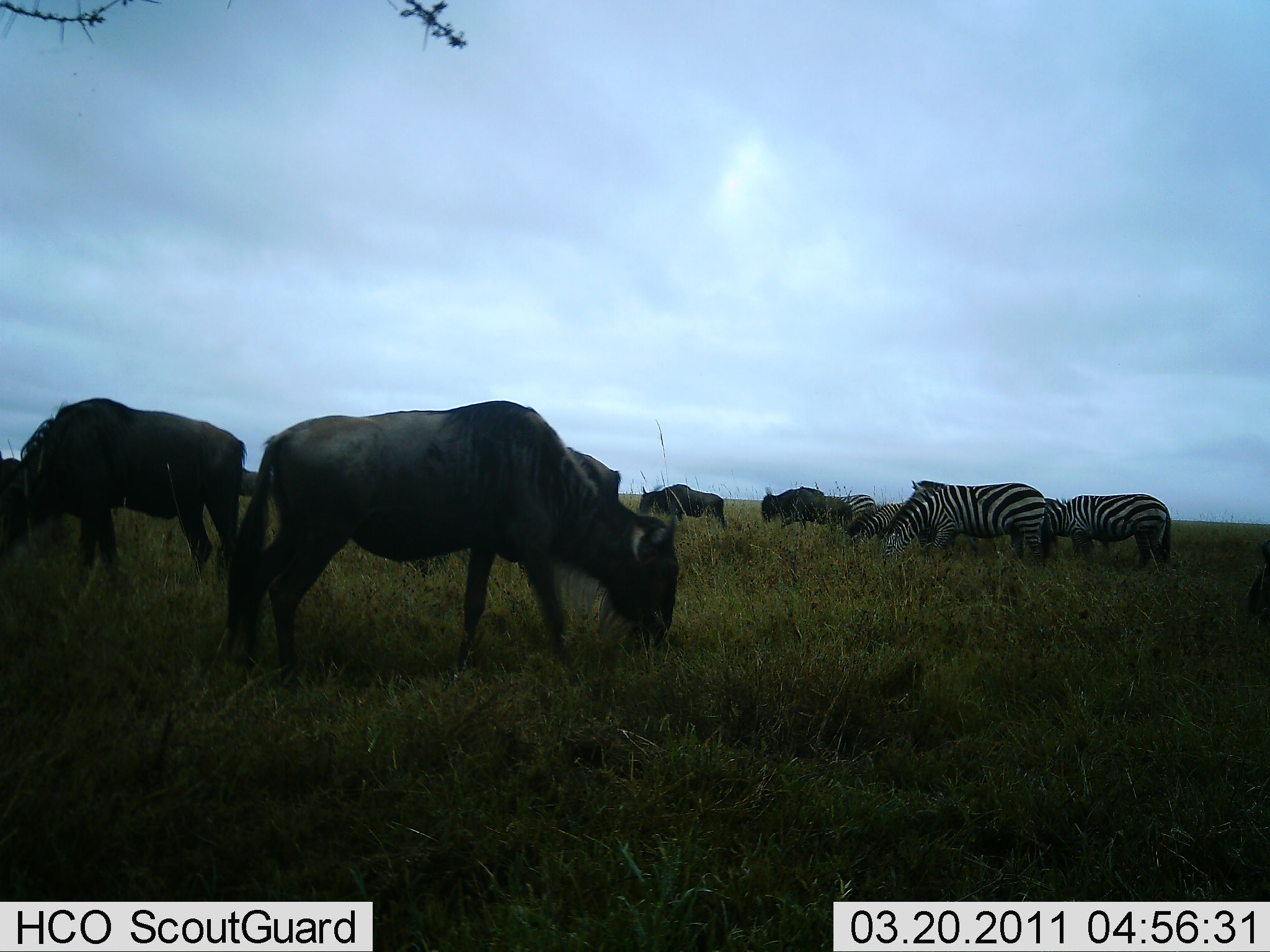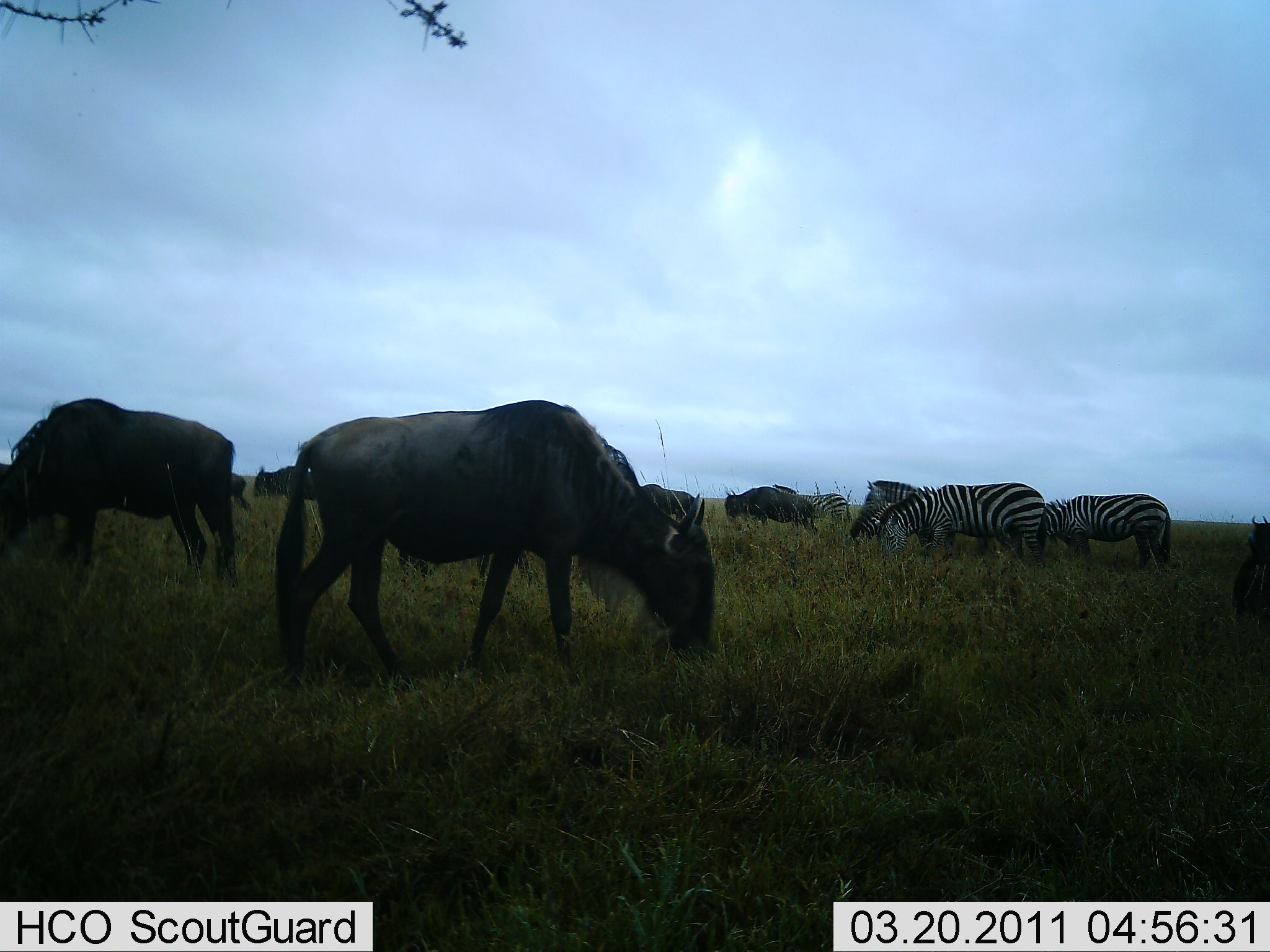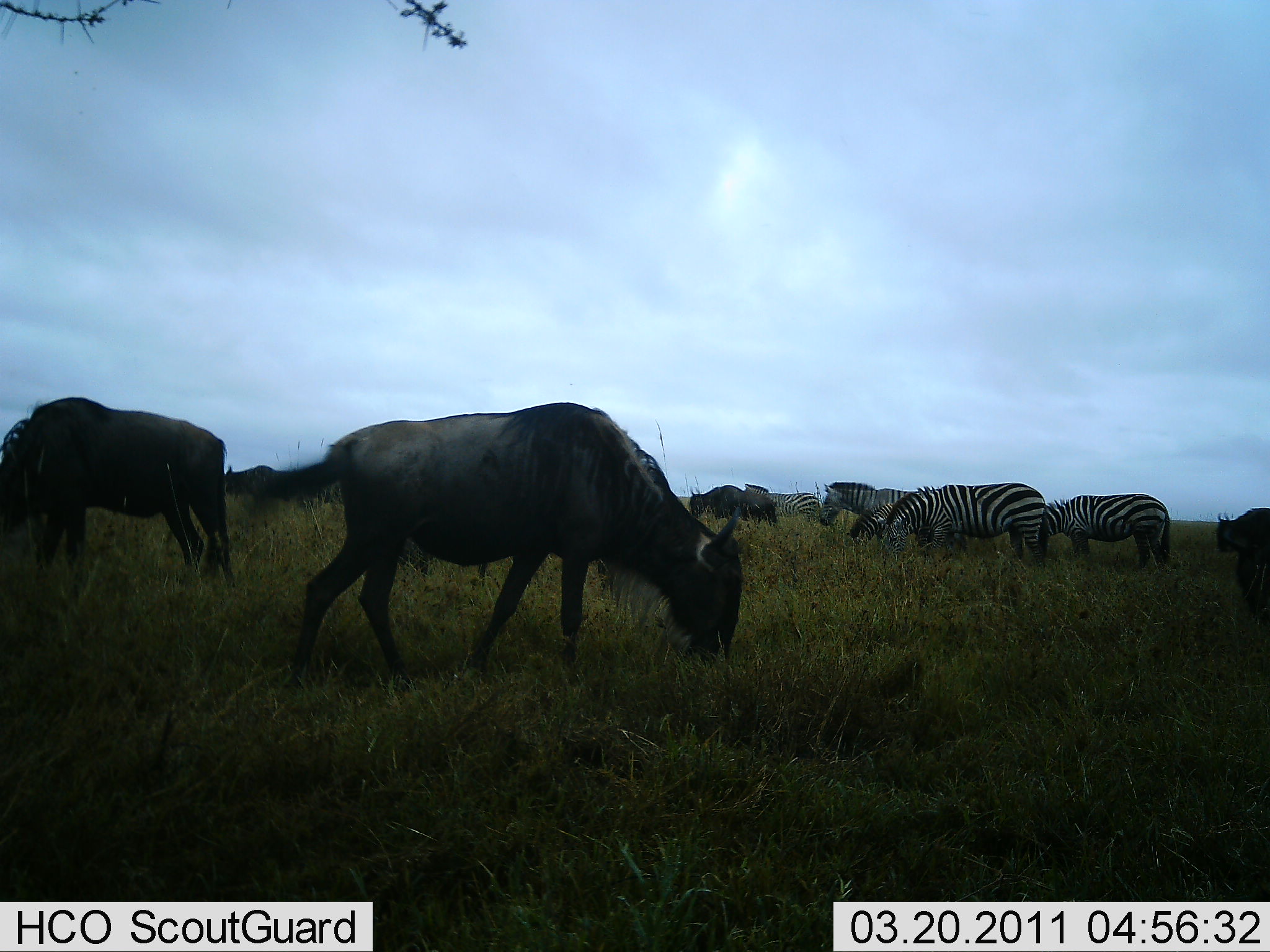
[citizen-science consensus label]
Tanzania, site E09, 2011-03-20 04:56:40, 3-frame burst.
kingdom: Animalia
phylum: Chordata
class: Mammalia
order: Artiodactyla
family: Bovidae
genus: Connochaetes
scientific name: Connochaetes taurinus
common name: blue wildebeest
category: wildebeest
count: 6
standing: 42%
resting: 0%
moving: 42%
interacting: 0%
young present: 0%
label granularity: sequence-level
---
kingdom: Animalia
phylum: Chordata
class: Mammalia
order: Perissodactyla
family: Equidae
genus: Equus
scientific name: Equus quagga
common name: plains zebra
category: zebra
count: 4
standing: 50%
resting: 7%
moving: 43%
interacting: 7%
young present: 0%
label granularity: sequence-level